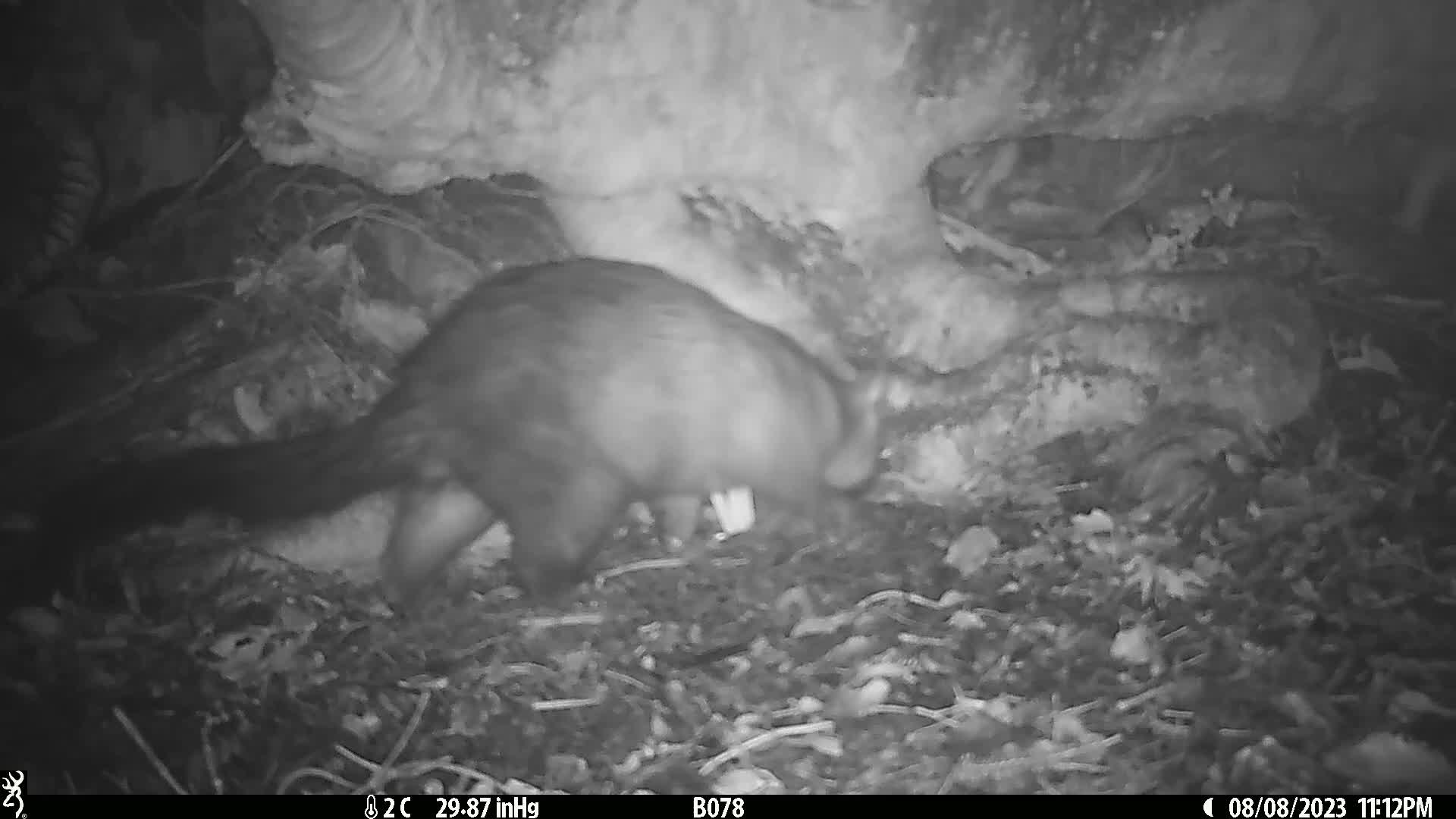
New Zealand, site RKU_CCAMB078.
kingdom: Animalia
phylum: Chordata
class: Mammalia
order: Diprotodontia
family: Phalangeridae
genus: Trichosurus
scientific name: Trichosurus vulpecula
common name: common brushtail possum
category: possum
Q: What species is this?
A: Possum (common brushtail possum) (Trichosurus vulpecula).